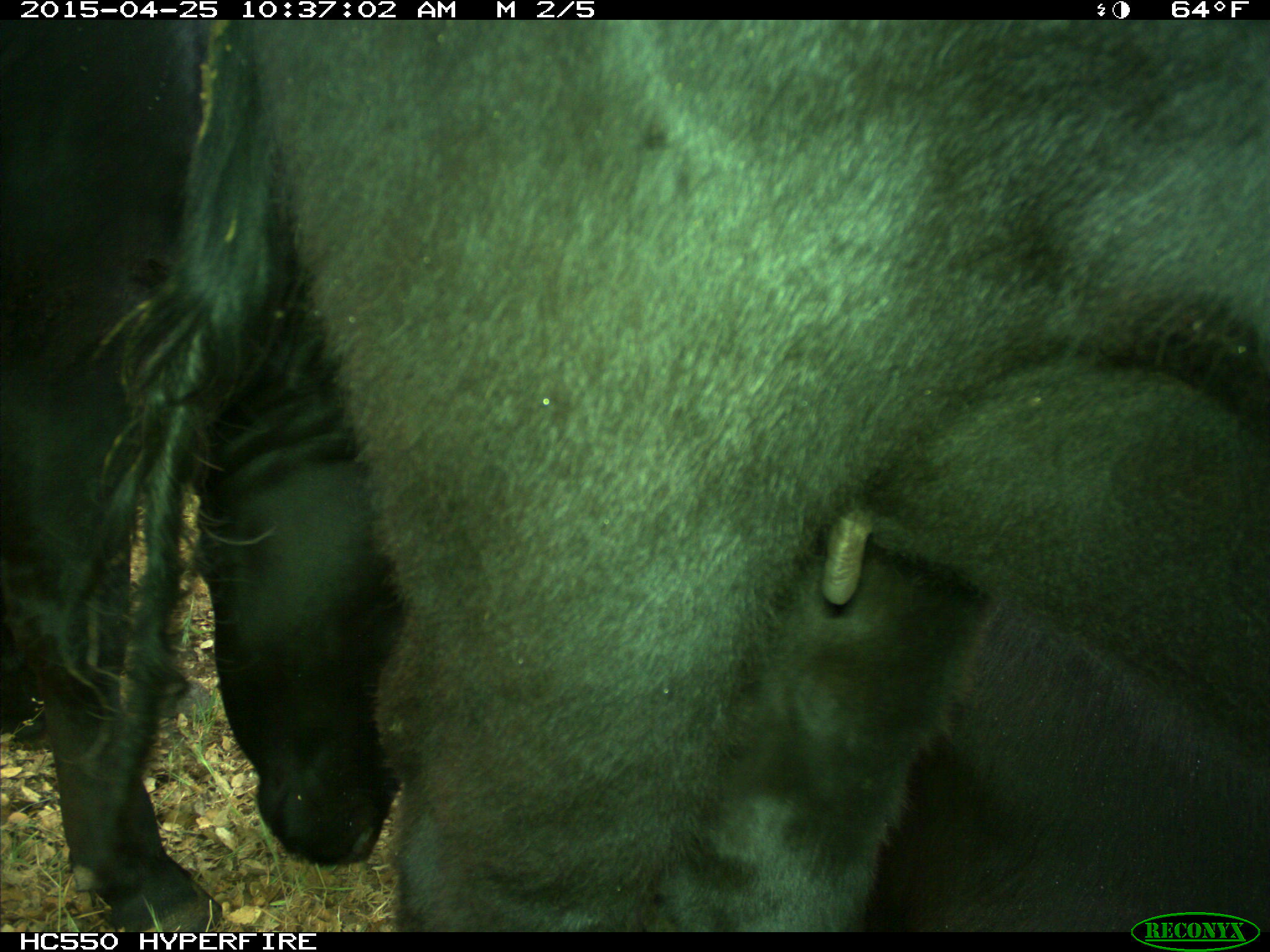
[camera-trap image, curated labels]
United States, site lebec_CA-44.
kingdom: Animalia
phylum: Chordata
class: Mammalia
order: Artiodactyla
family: Suidae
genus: Sus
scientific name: Sus scrofa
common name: wild boar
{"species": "Sus scrofa (wild boar)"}